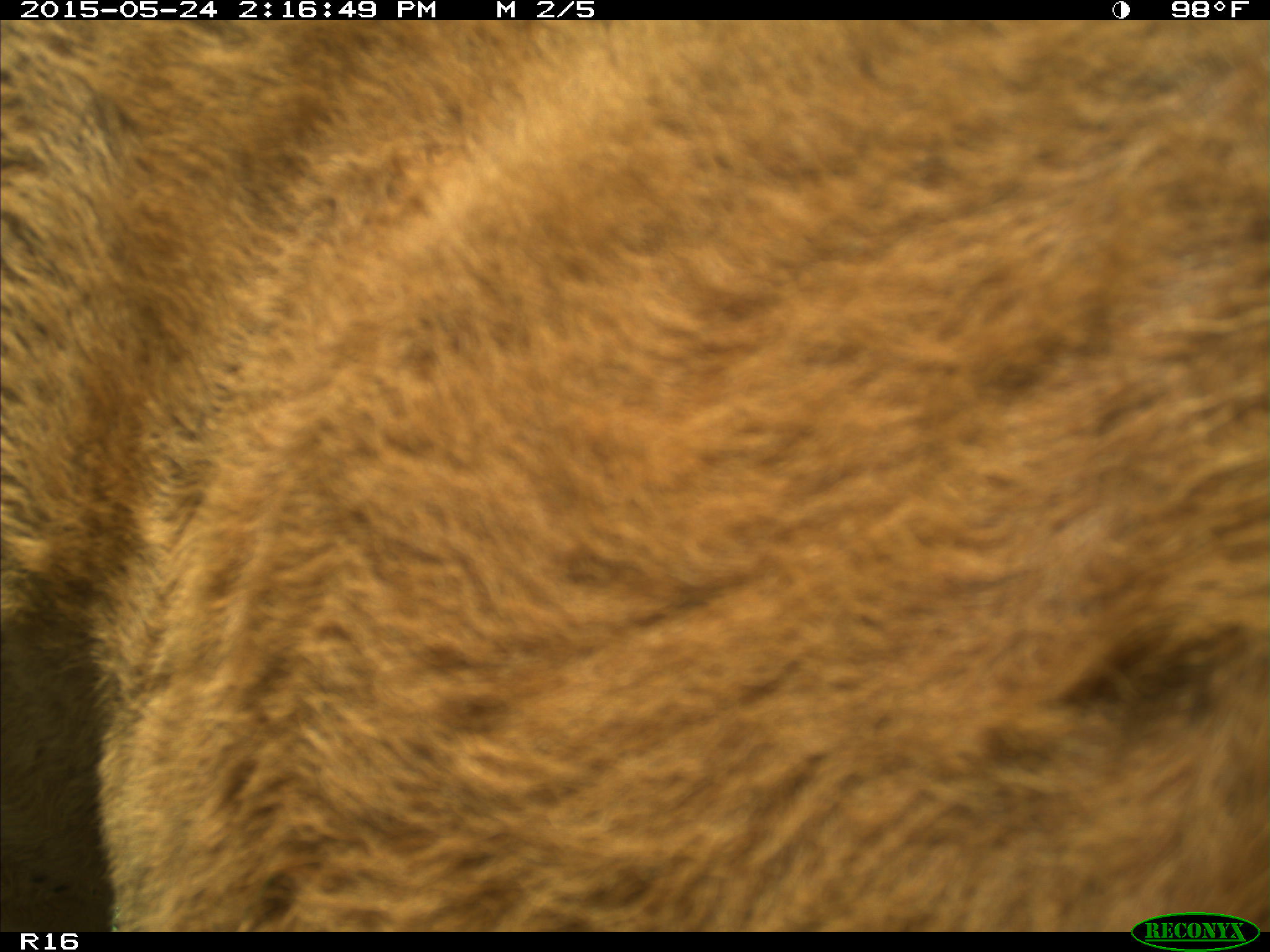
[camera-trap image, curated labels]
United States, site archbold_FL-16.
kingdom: Animalia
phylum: Chordata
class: Mammalia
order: Artiodactyla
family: Bovidae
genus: Bos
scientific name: Bos taurus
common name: domestic cow